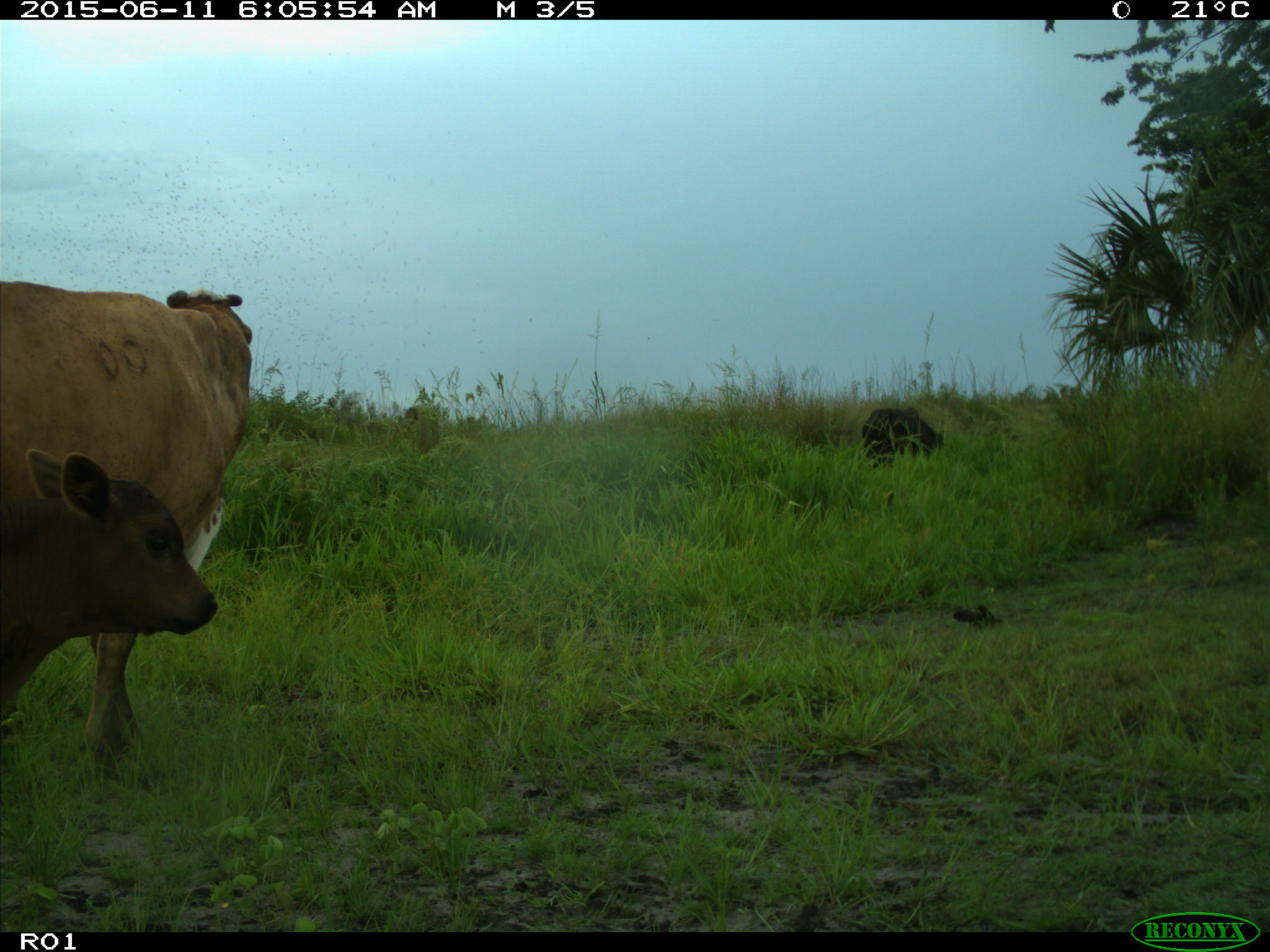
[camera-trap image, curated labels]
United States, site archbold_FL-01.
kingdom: Animalia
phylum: Chordata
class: Mammalia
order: Artiodactyla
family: Bovidae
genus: Bos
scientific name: Bos taurus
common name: domestic cow